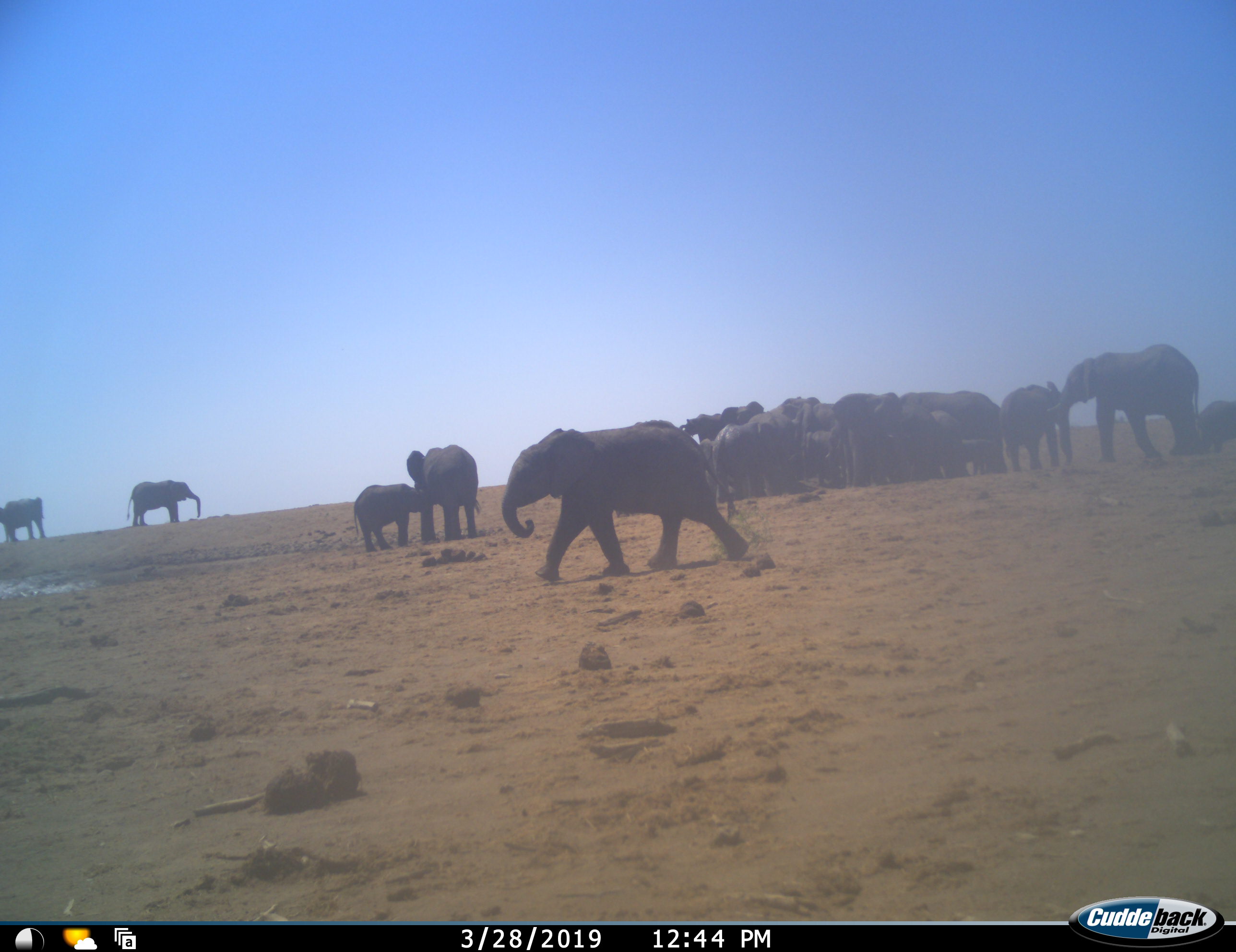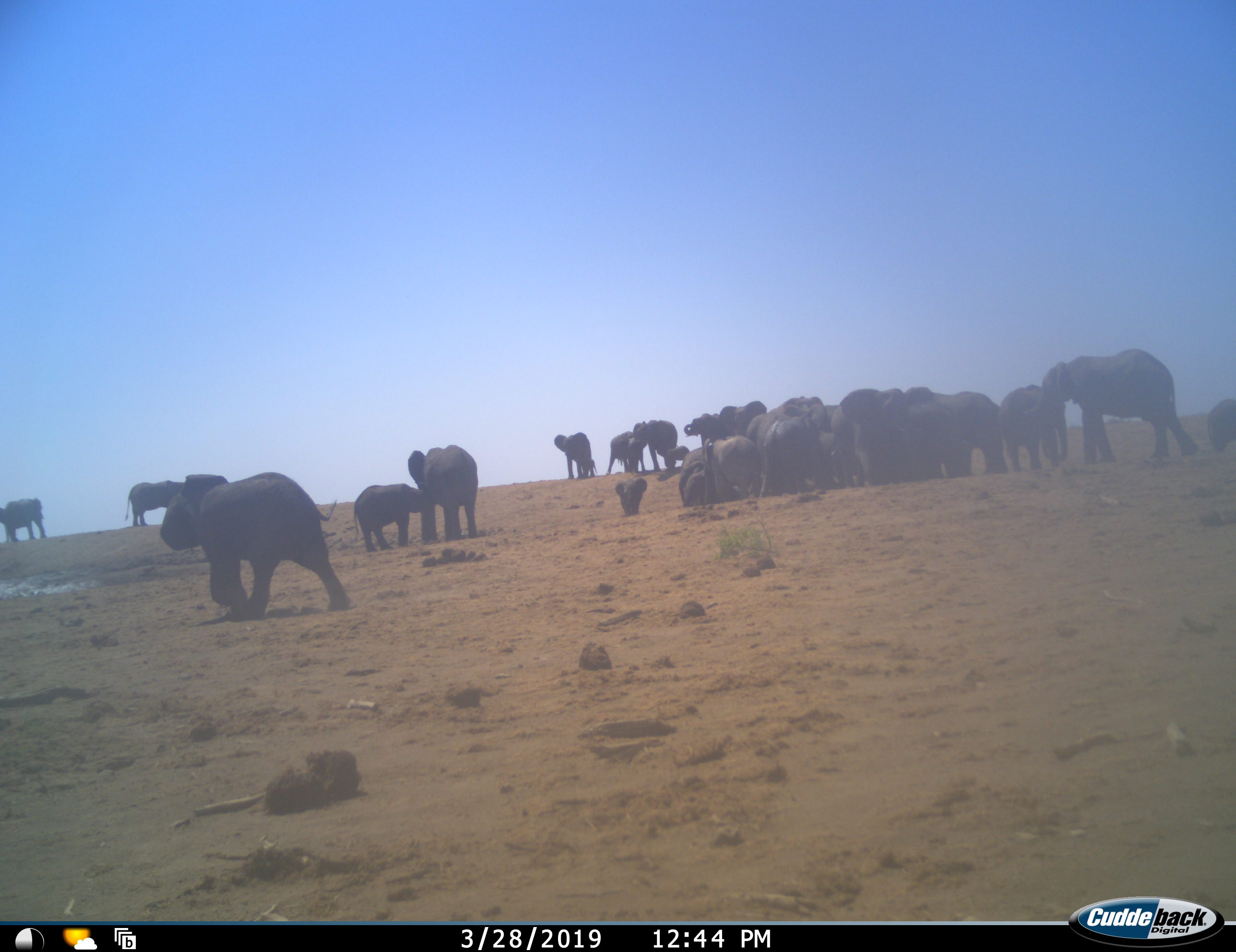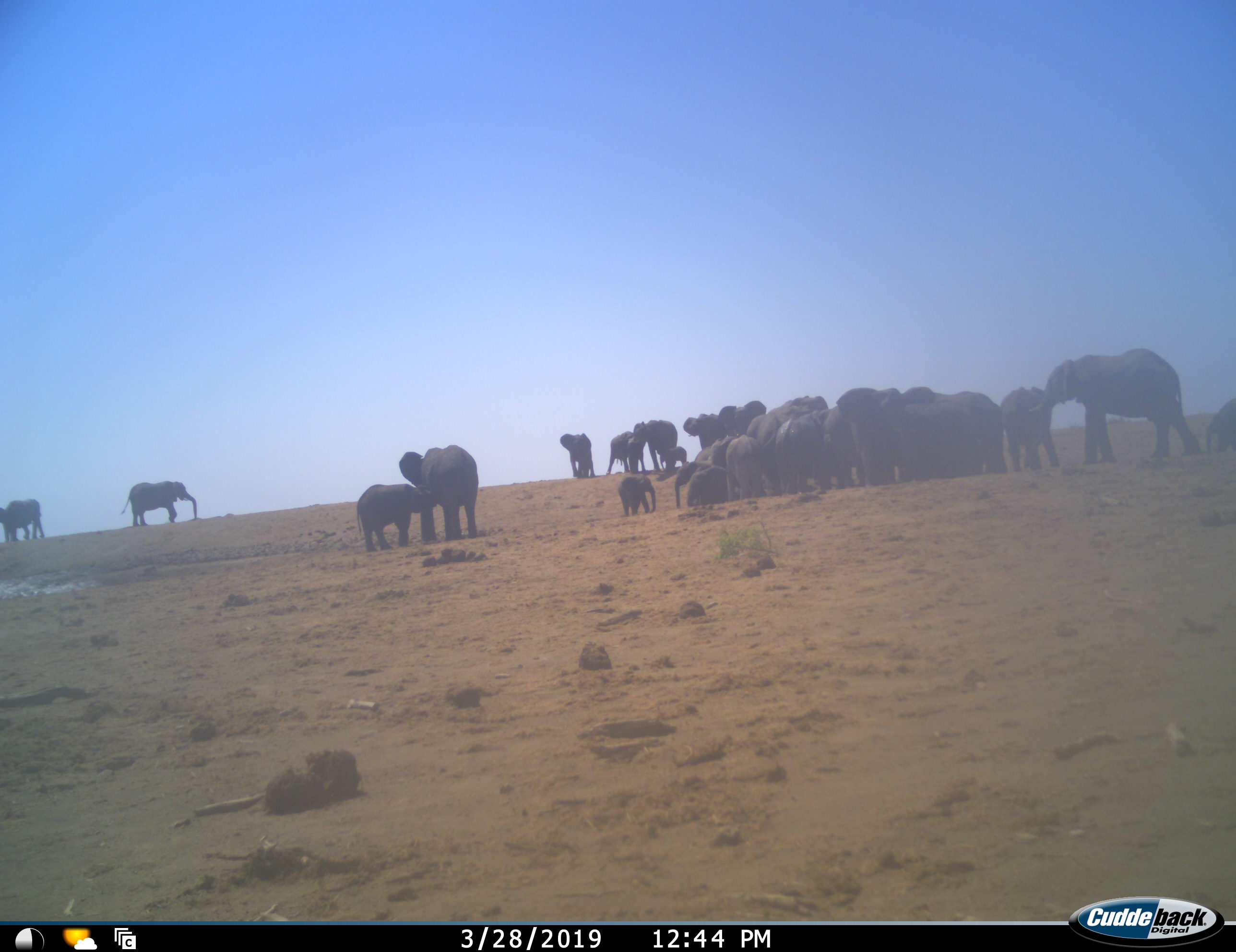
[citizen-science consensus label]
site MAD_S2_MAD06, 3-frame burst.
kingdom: Animalia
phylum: Chordata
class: Mammalia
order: Proboscidea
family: Elephantidae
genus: Loxodonta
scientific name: Loxodonta africana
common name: african bush elephant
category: elephant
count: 11-50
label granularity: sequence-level